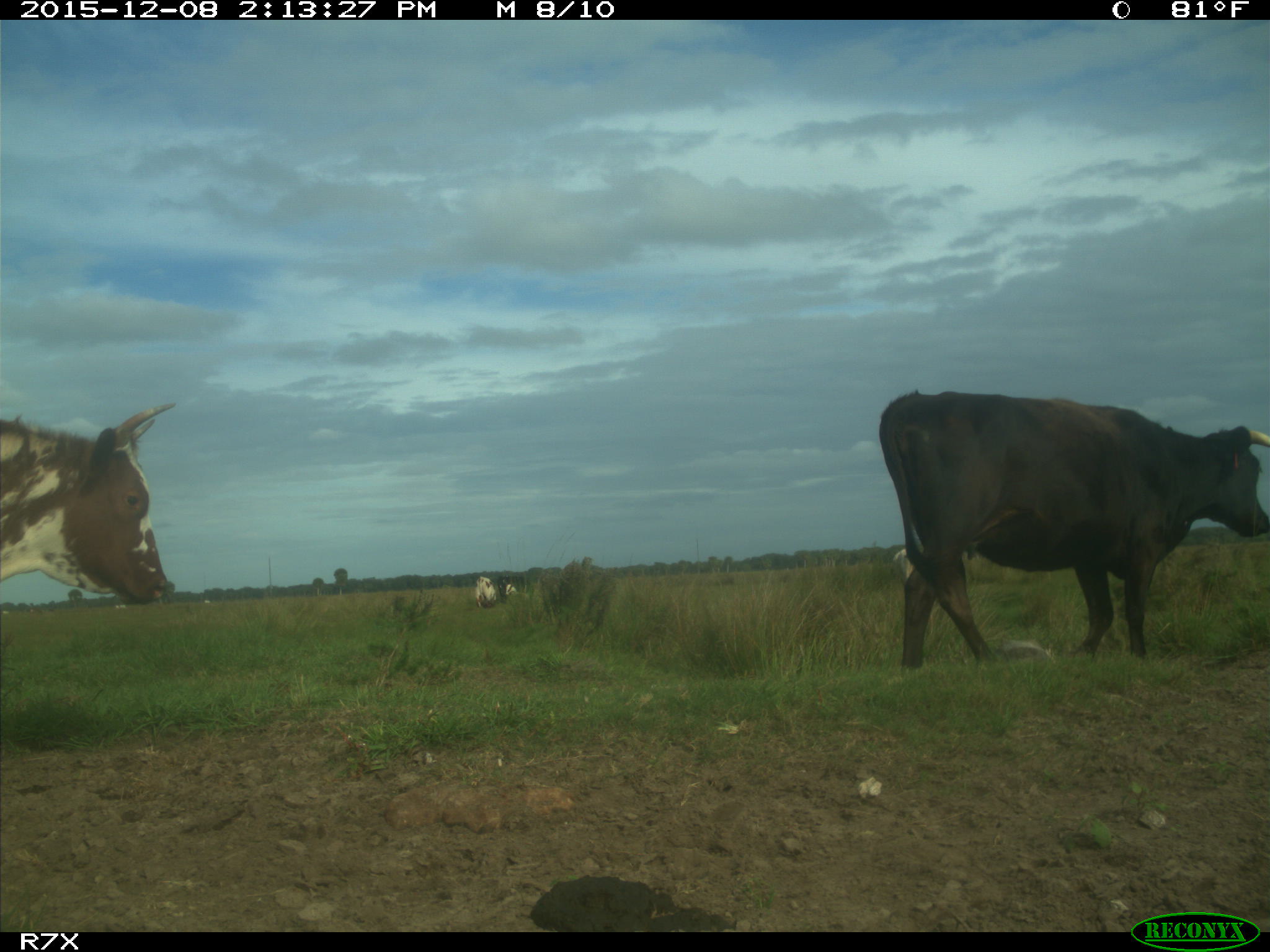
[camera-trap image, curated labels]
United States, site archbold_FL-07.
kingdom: Animalia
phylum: Chordata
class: Mammalia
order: Artiodactyla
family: Bovidae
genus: Bos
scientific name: Bos taurus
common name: domestic cow